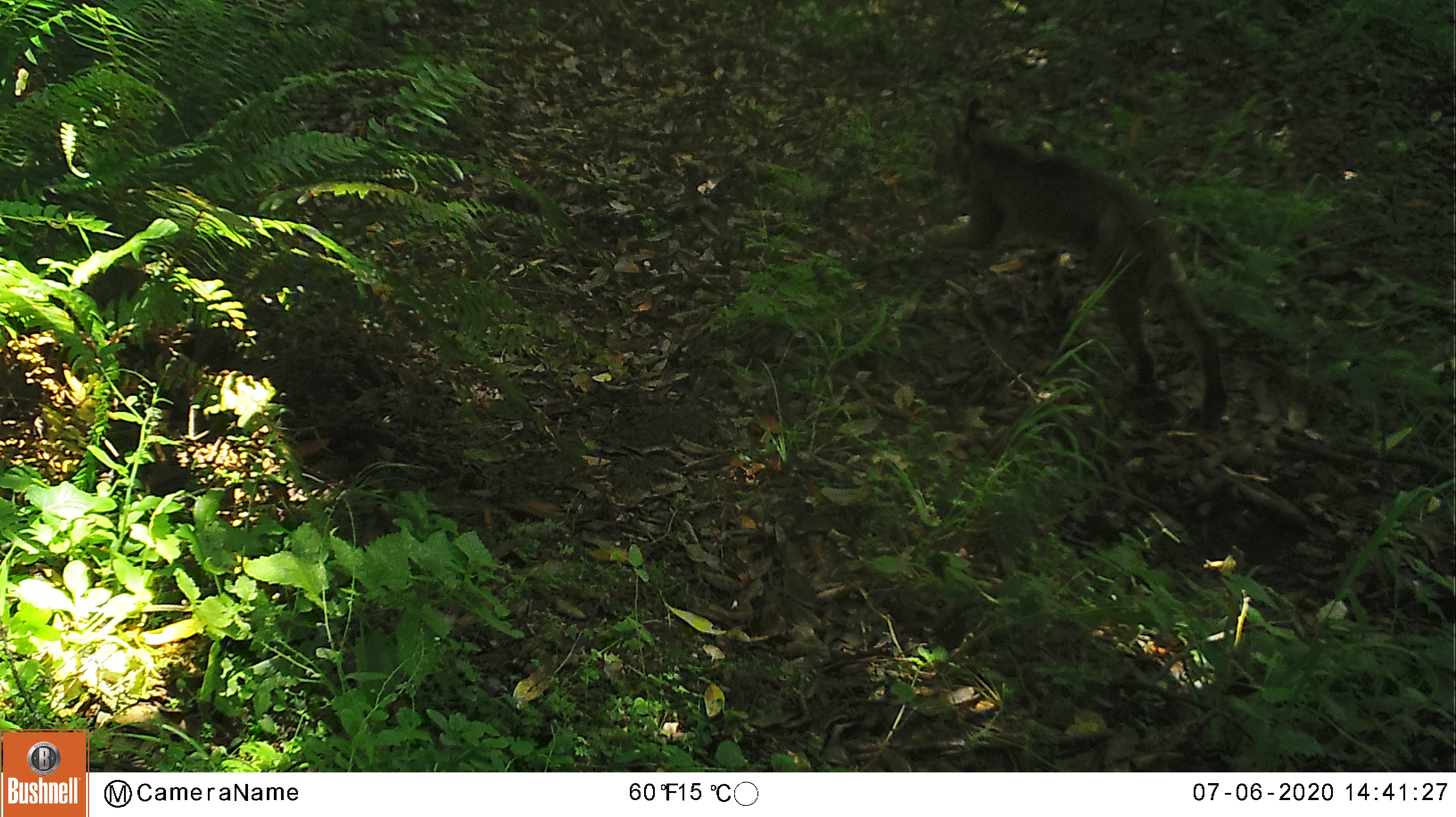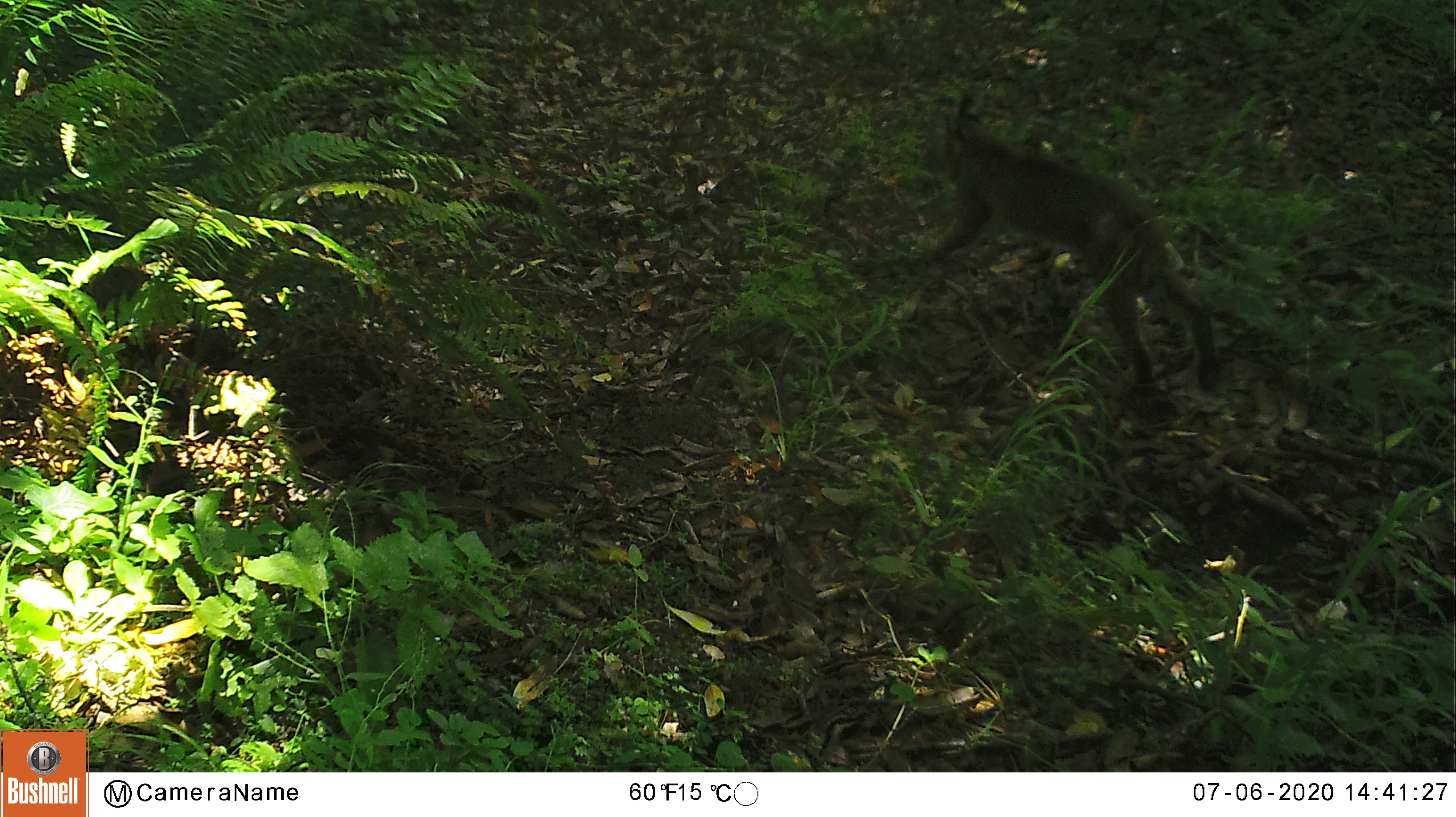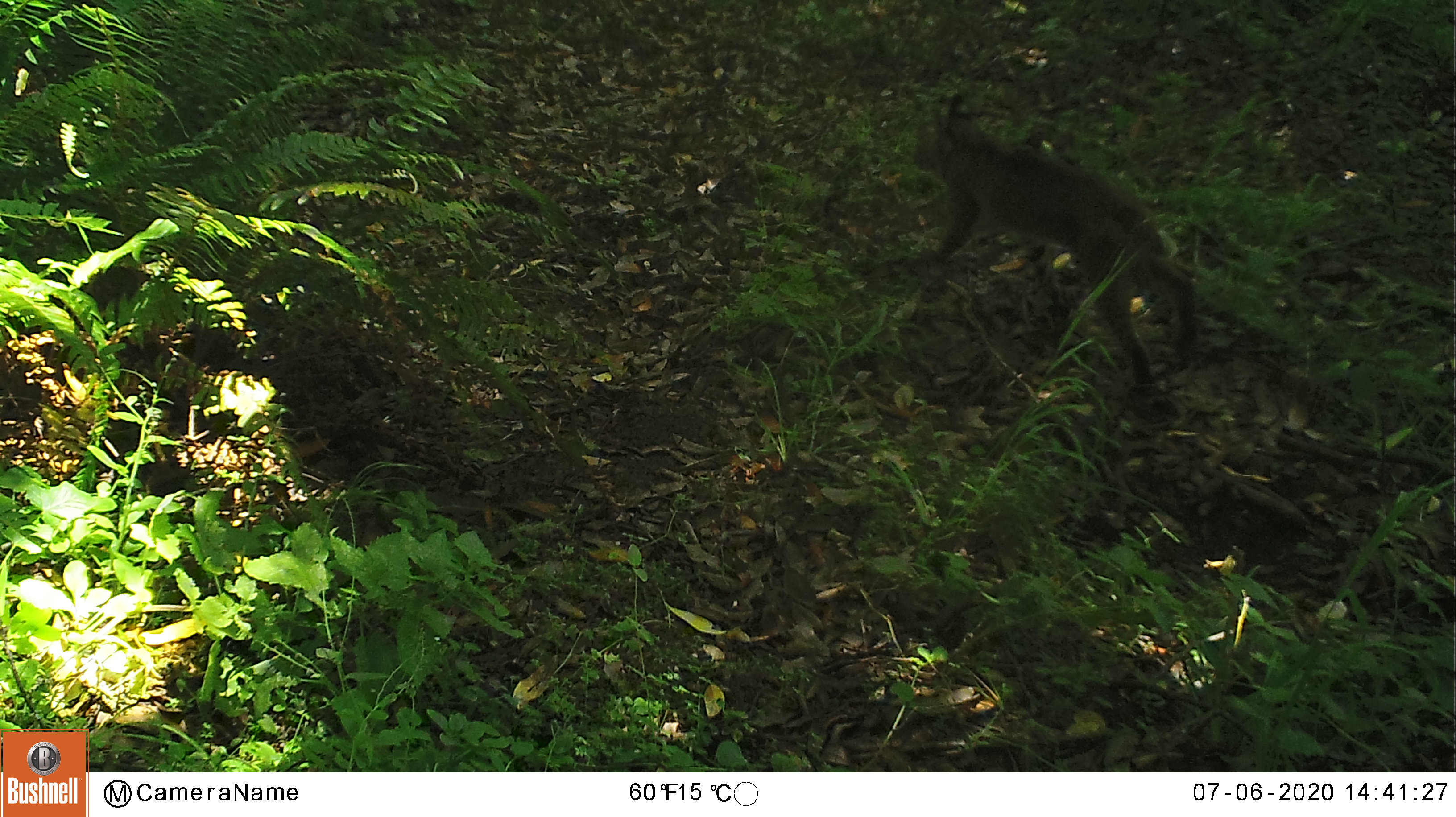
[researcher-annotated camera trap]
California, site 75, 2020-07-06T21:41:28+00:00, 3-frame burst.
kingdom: Animalia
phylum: Chordata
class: Mammalia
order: Carnivora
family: Felidae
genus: Lynx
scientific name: Lynx rufus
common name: bobcat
Bobcat (Lynx rufus).